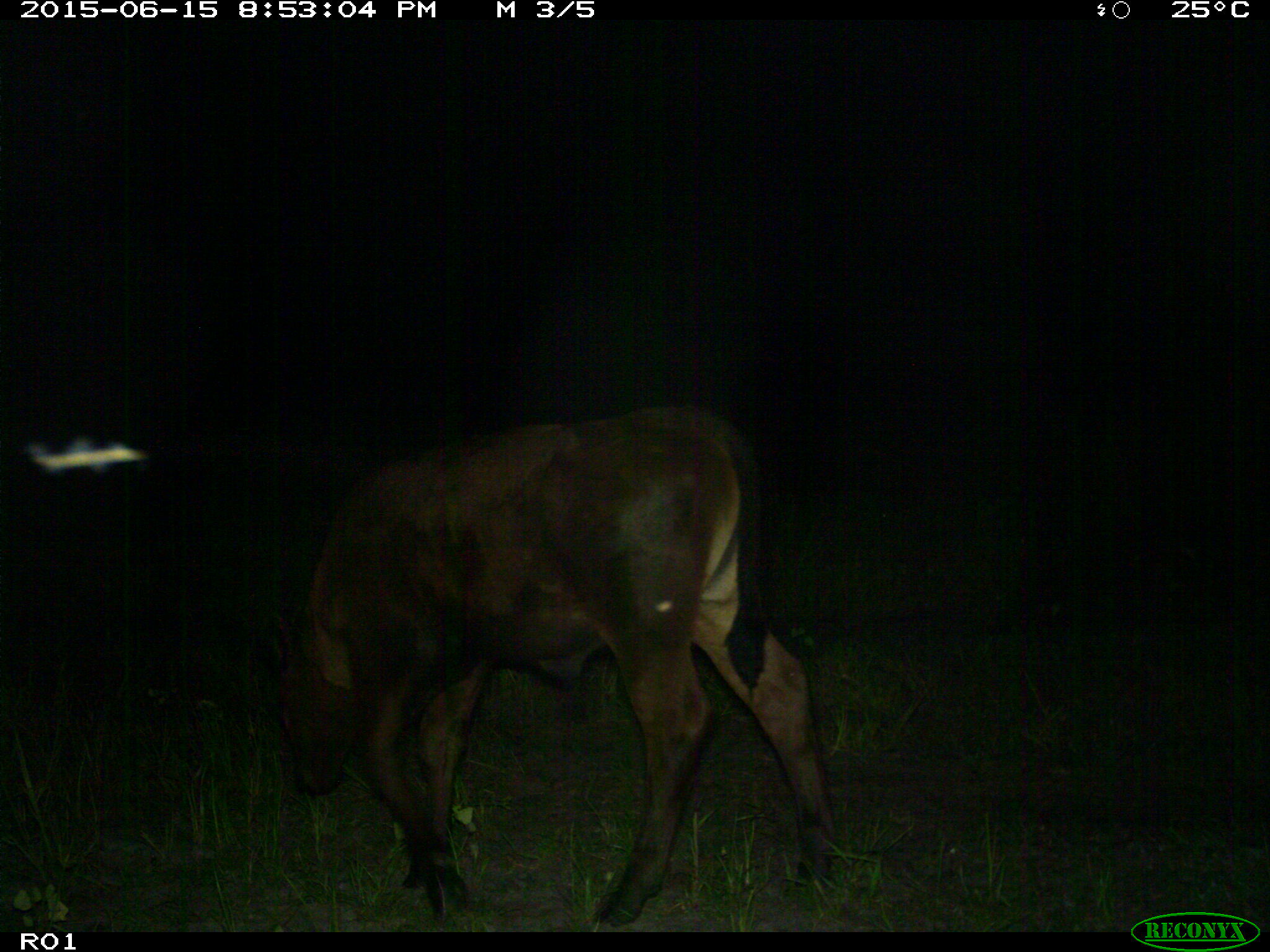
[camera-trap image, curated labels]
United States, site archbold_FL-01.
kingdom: Animalia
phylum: Chordata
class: Mammalia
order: Artiodactyla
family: Bovidae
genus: Bos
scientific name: Bos taurus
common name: domestic cow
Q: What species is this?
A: Bos taurus (domestic cow).